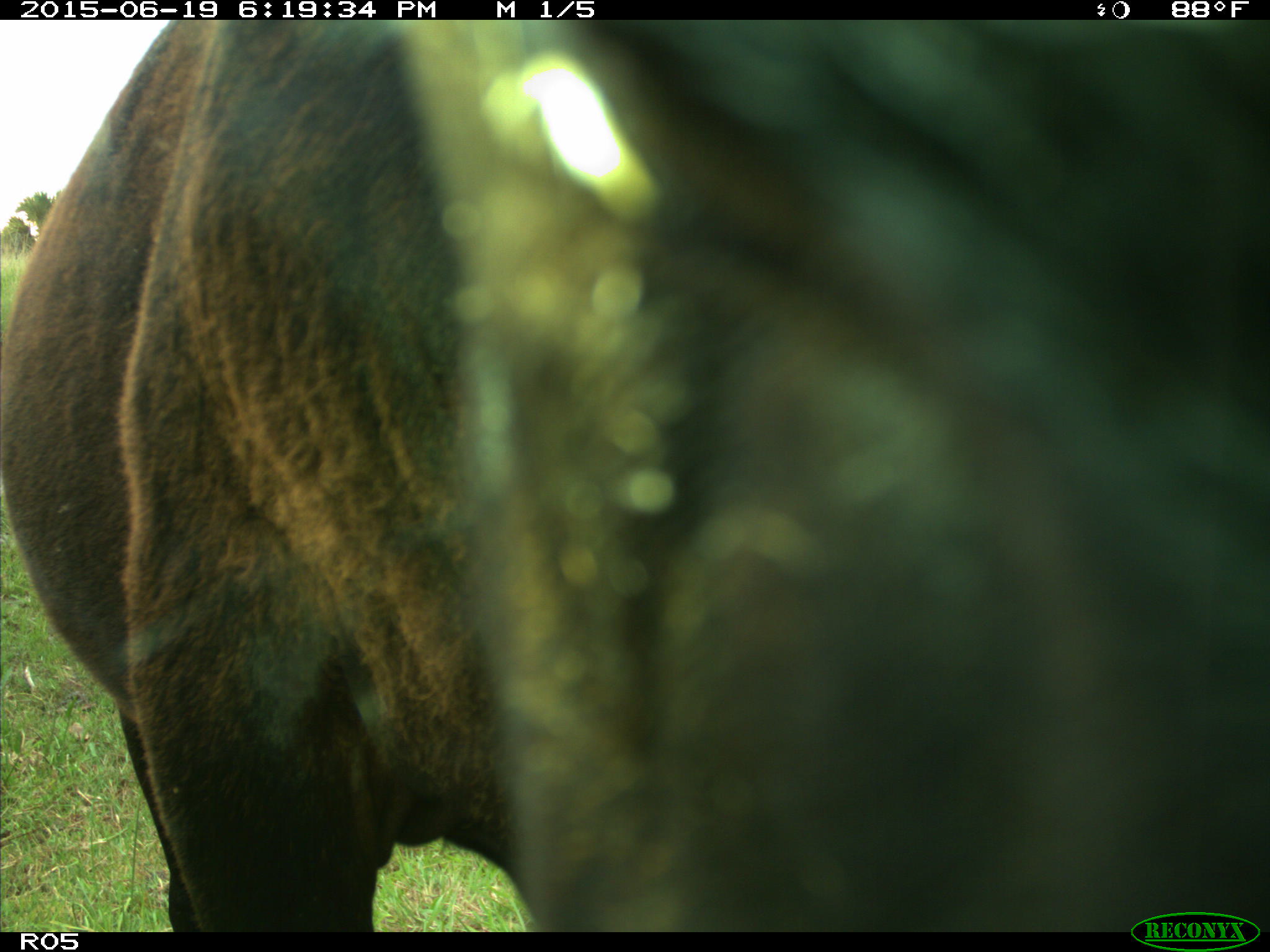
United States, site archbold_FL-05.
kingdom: Animalia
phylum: Chordata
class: Mammalia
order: Artiodactyla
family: Bovidae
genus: Bos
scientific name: Bos taurus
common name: domestic cow